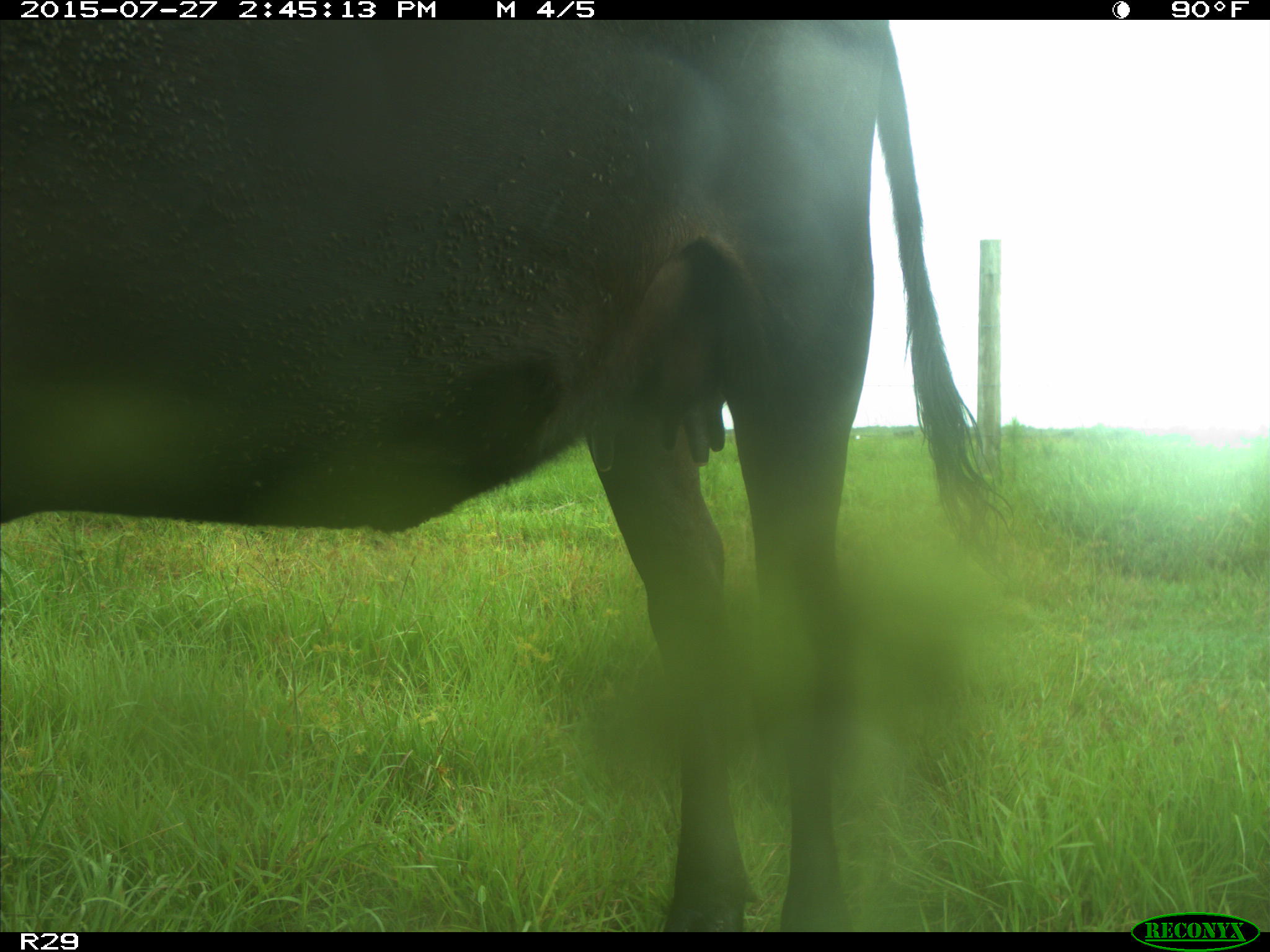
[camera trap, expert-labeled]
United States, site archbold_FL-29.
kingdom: Animalia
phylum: Chordata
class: Mammalia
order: Artiodactyla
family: Bovidae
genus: Bos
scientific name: Bos taurus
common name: domestic cow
Bos taurus (domestic cow).